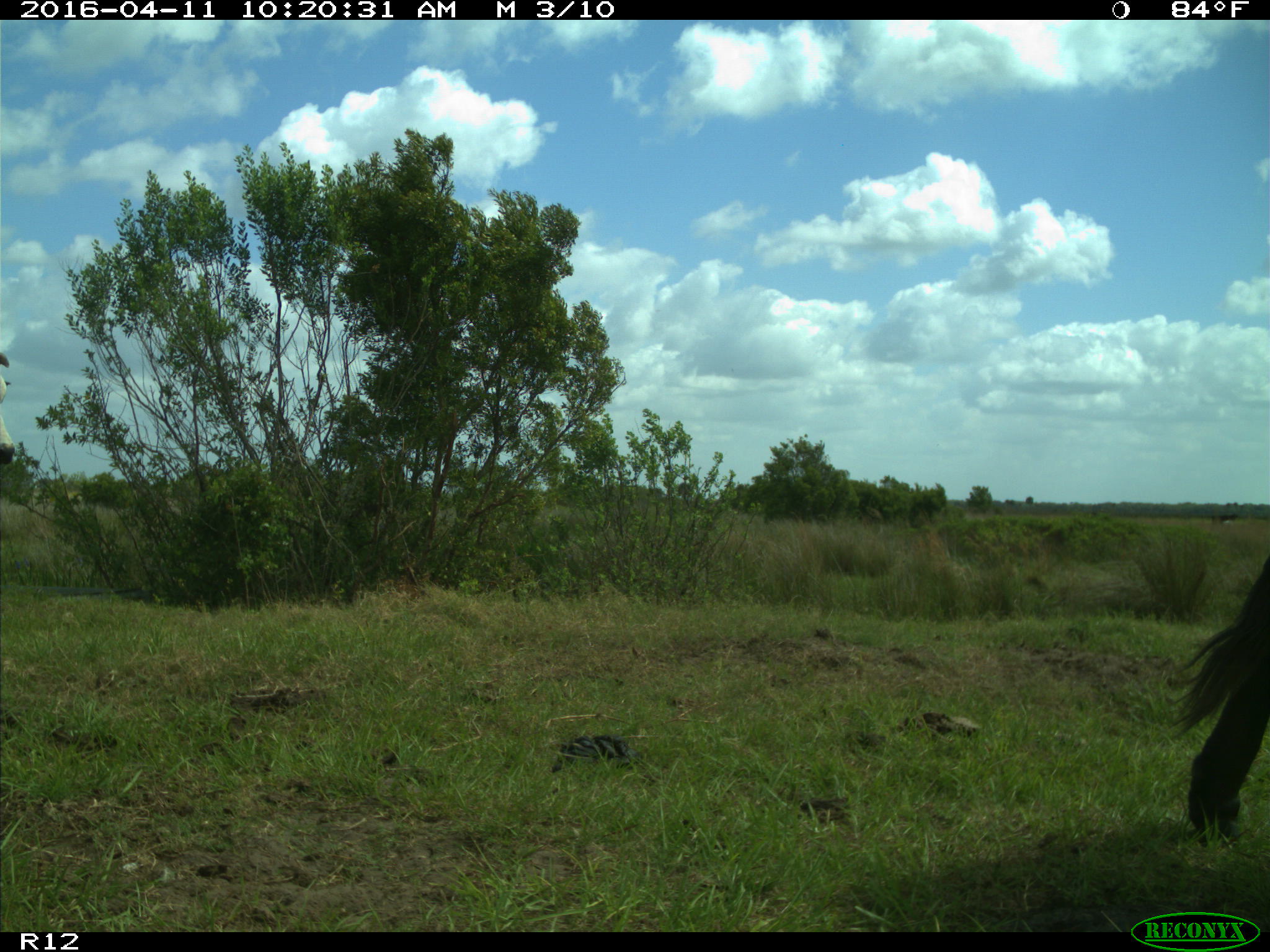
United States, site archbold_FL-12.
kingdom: Animalia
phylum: Chordata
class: Mammalia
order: Artiodactyla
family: Bovidae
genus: Bos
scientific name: Bos taurus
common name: domestic cow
Bos taurus (domestic cow).